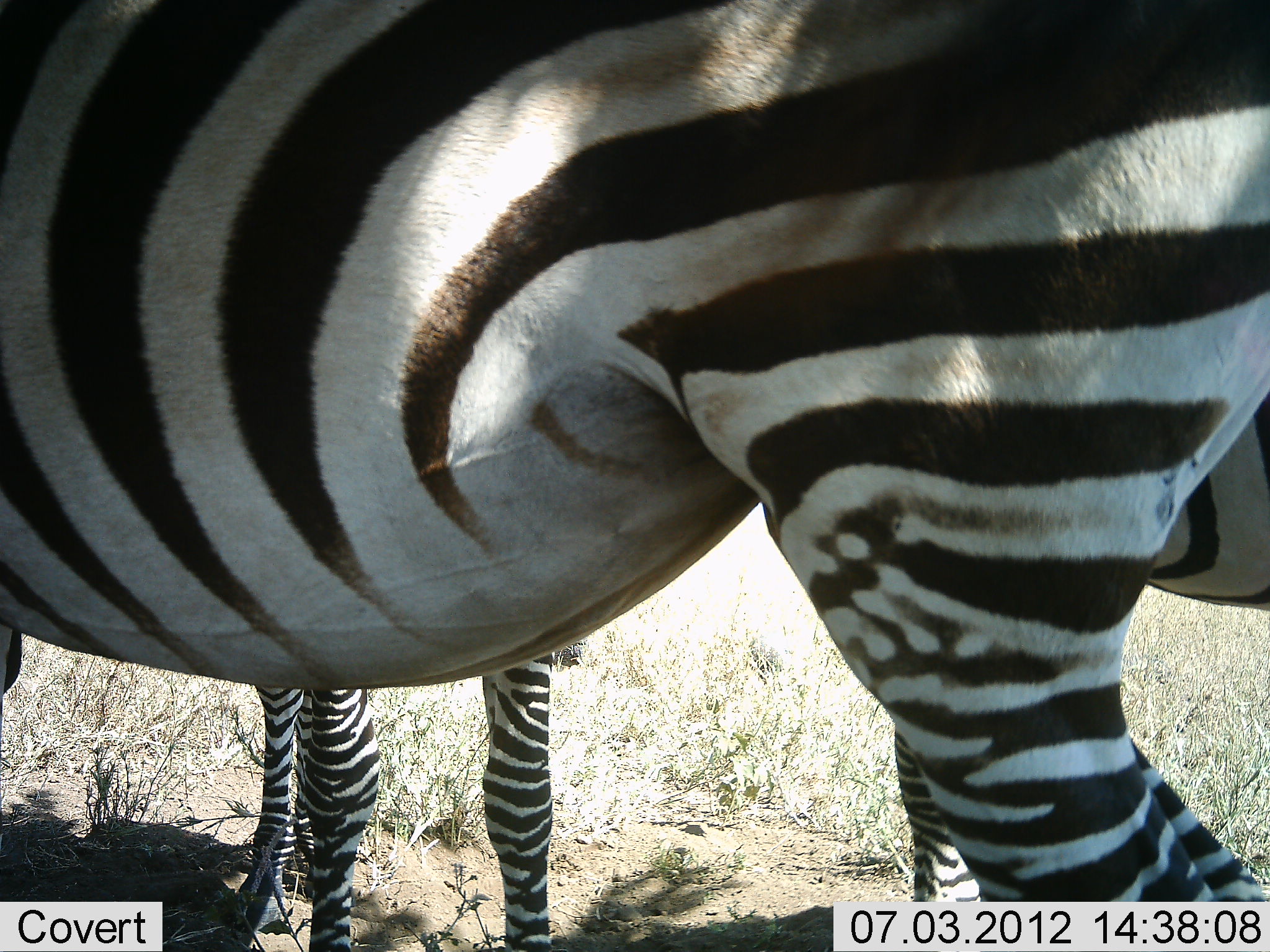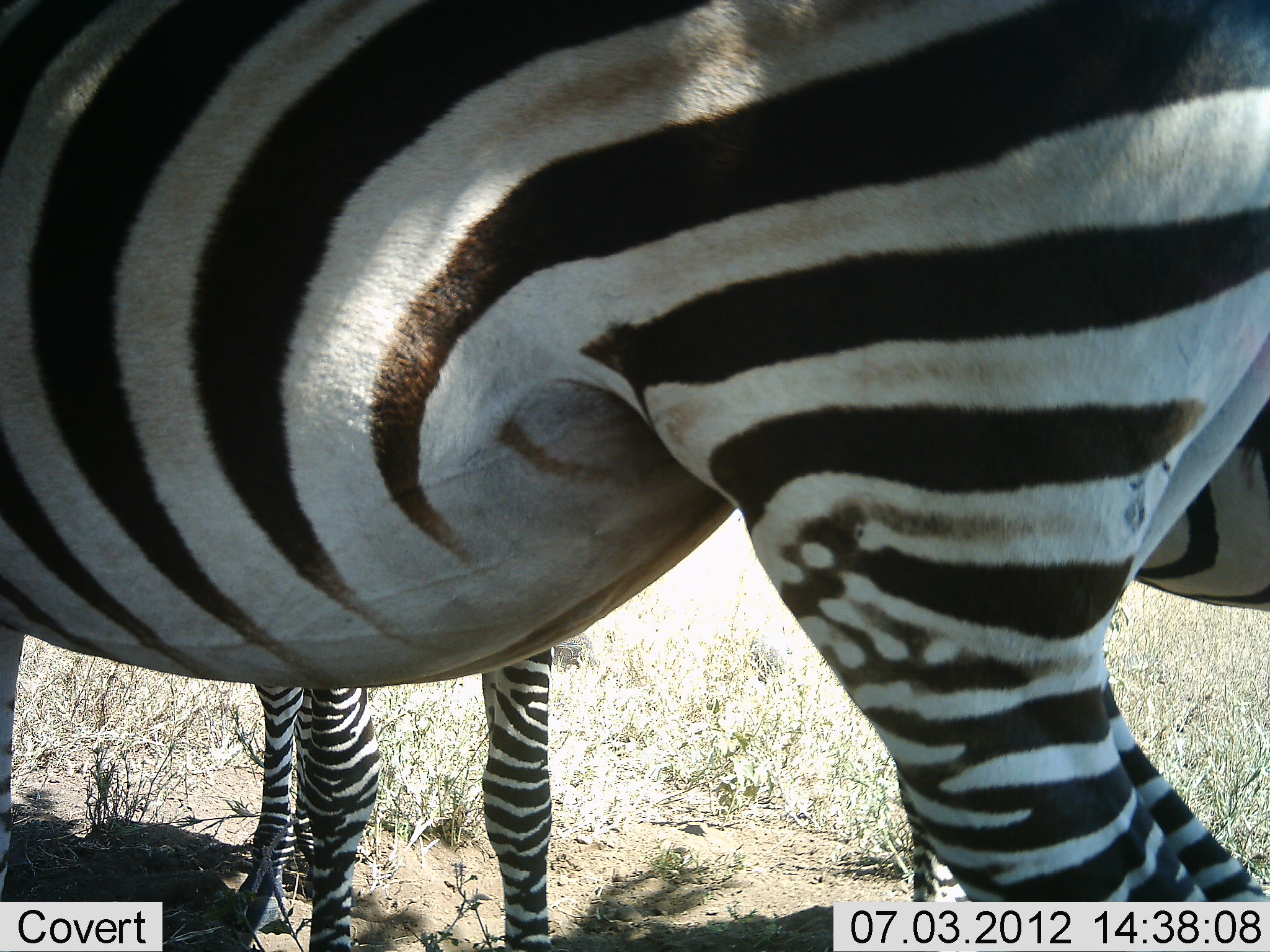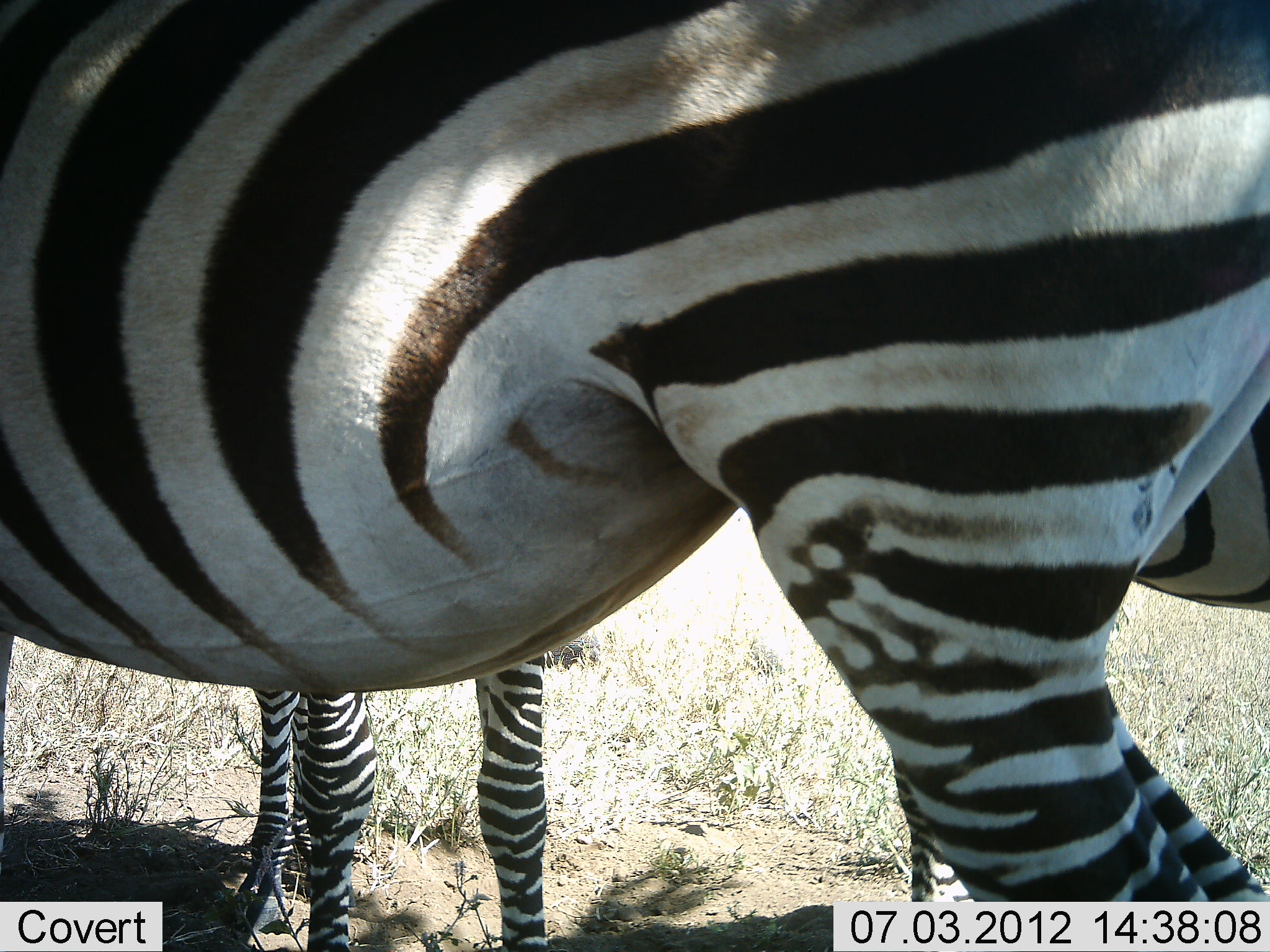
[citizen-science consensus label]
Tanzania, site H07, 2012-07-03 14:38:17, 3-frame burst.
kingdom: Animalia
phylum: Chordata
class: Mammalia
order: Perissodactyla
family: Equidae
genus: Equus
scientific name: Equus quagga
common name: plains zebra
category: zebra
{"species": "zebra (plains zebra) (Equus quagga)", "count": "2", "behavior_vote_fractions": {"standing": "100%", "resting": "0%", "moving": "10%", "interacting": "10%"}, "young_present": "30%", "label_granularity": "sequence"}